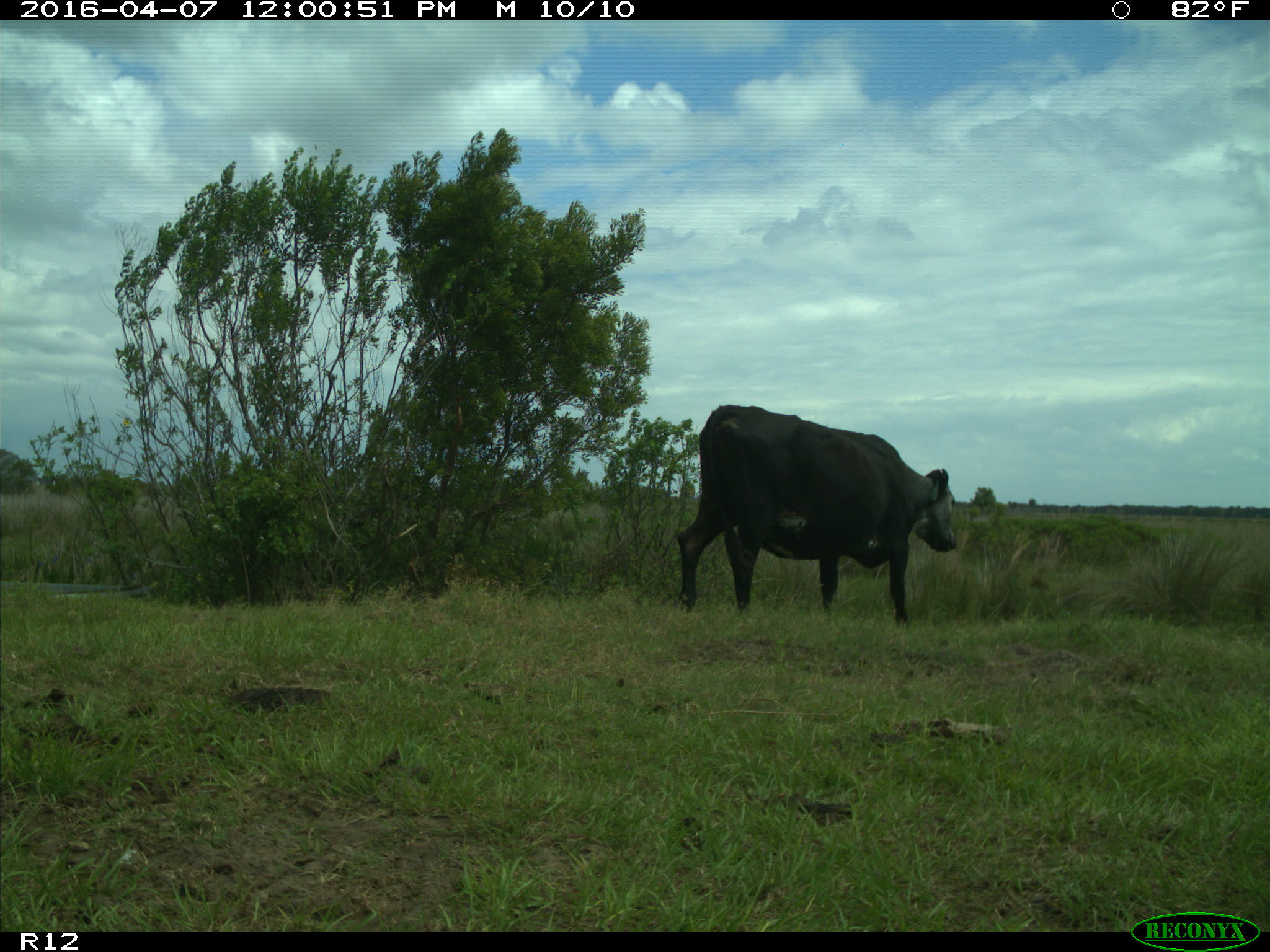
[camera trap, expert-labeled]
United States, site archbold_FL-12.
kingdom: Animalia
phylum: Chordata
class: Mammalia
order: Artiodactyla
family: Bovidae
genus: Bos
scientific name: Bos taurus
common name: domestic cow